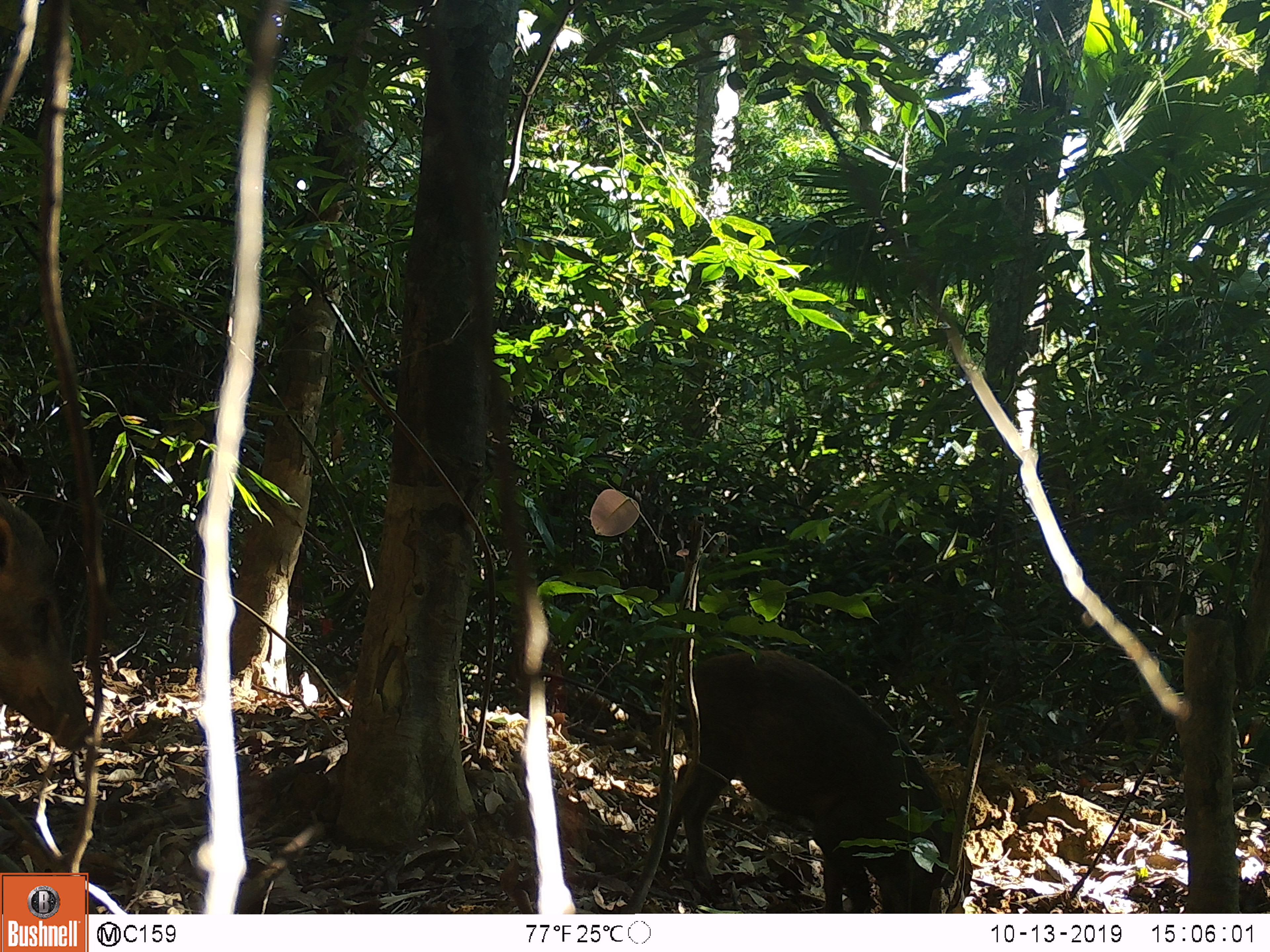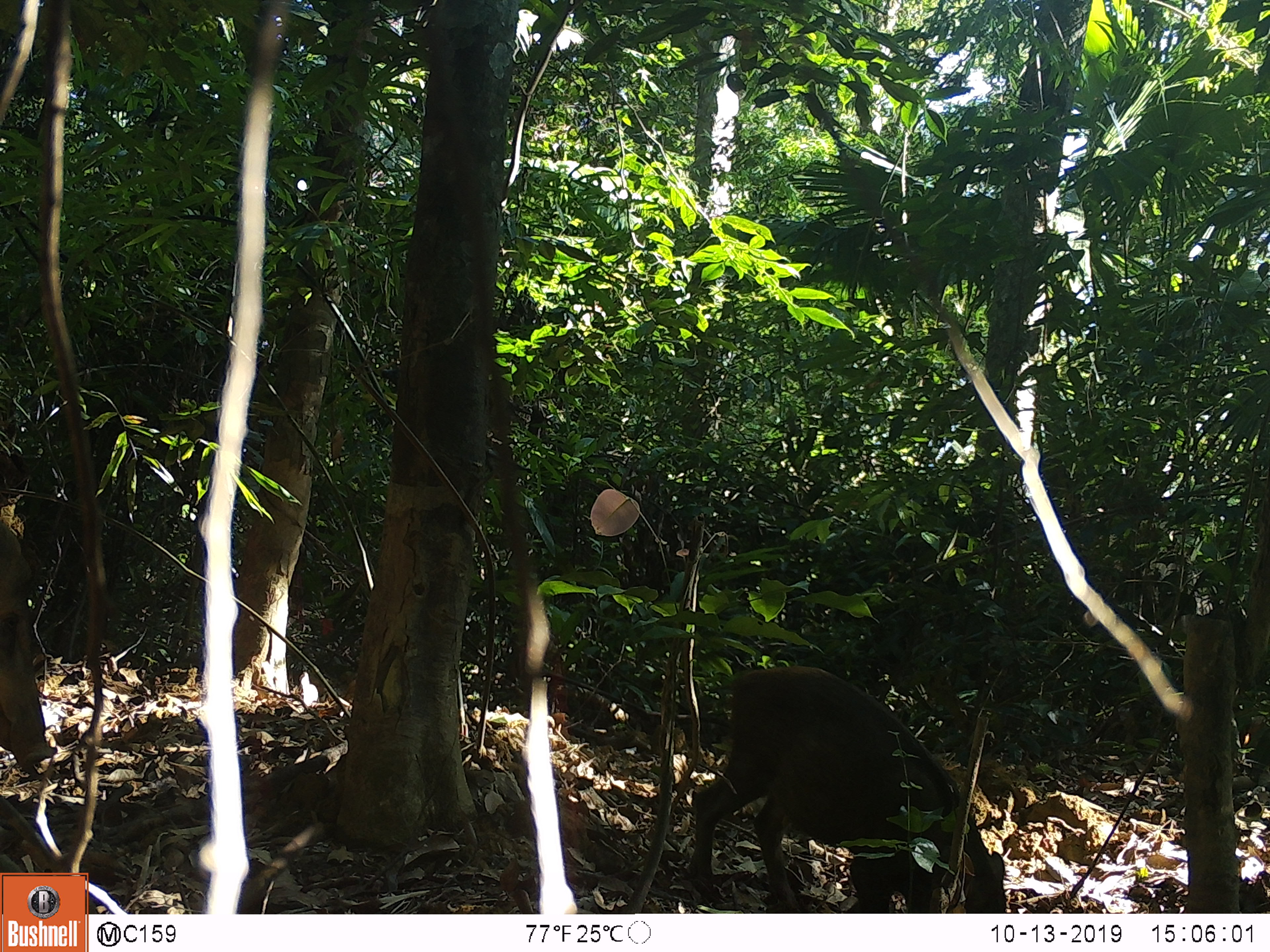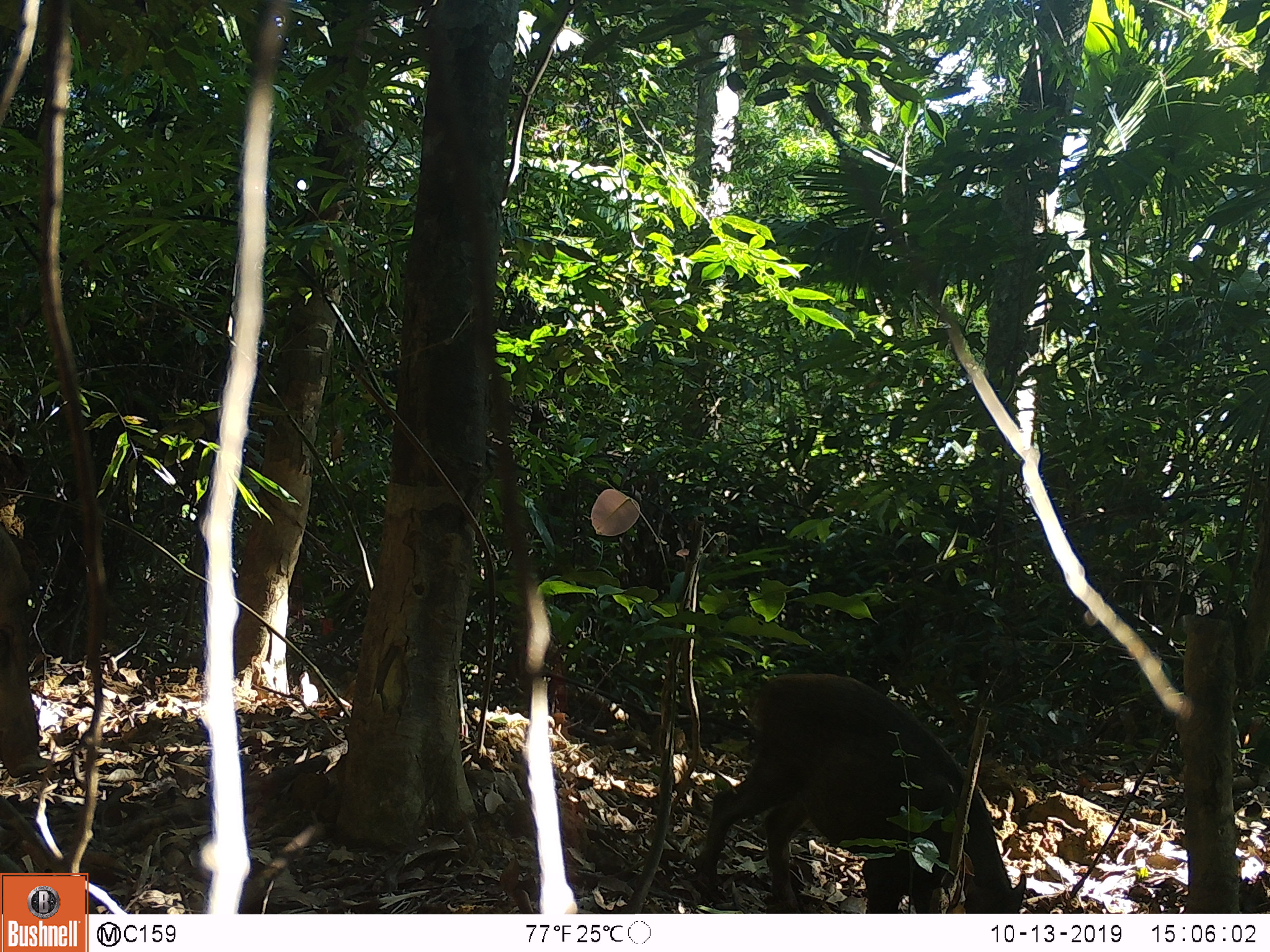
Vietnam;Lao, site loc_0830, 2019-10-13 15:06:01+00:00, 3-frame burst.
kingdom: Animalia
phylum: Chordata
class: Mammalia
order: Artiodactyla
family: Suidae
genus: Sus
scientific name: Sus scrofa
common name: eurasian wild pig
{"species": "eurasian wild pig (Sus scrofa)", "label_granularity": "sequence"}